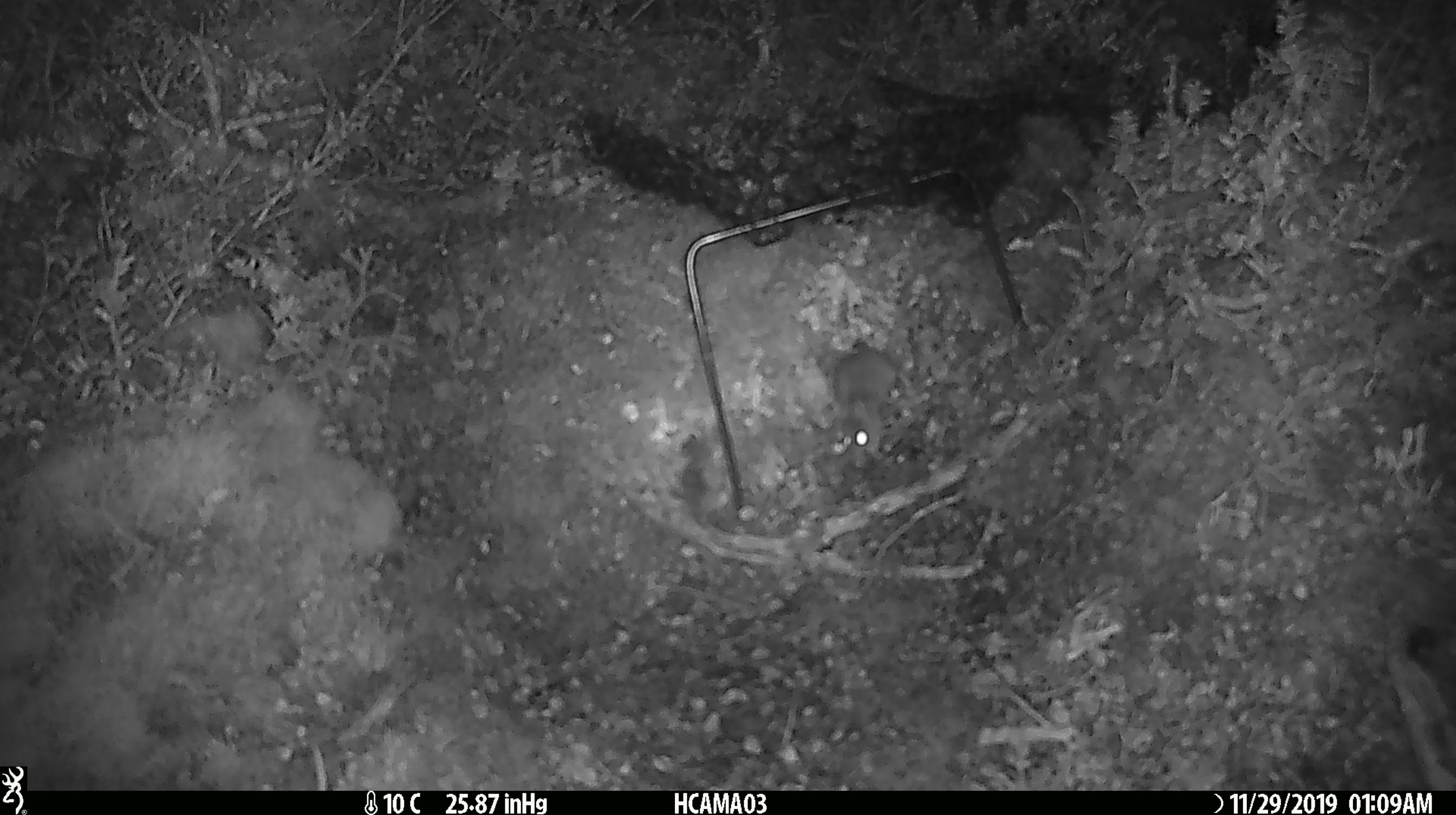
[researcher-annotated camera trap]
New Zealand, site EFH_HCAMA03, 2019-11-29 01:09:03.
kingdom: Animalia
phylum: Chordata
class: Mammalia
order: Rodentia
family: Muridae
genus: Mus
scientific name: Mus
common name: mouse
Mouse (Mus).